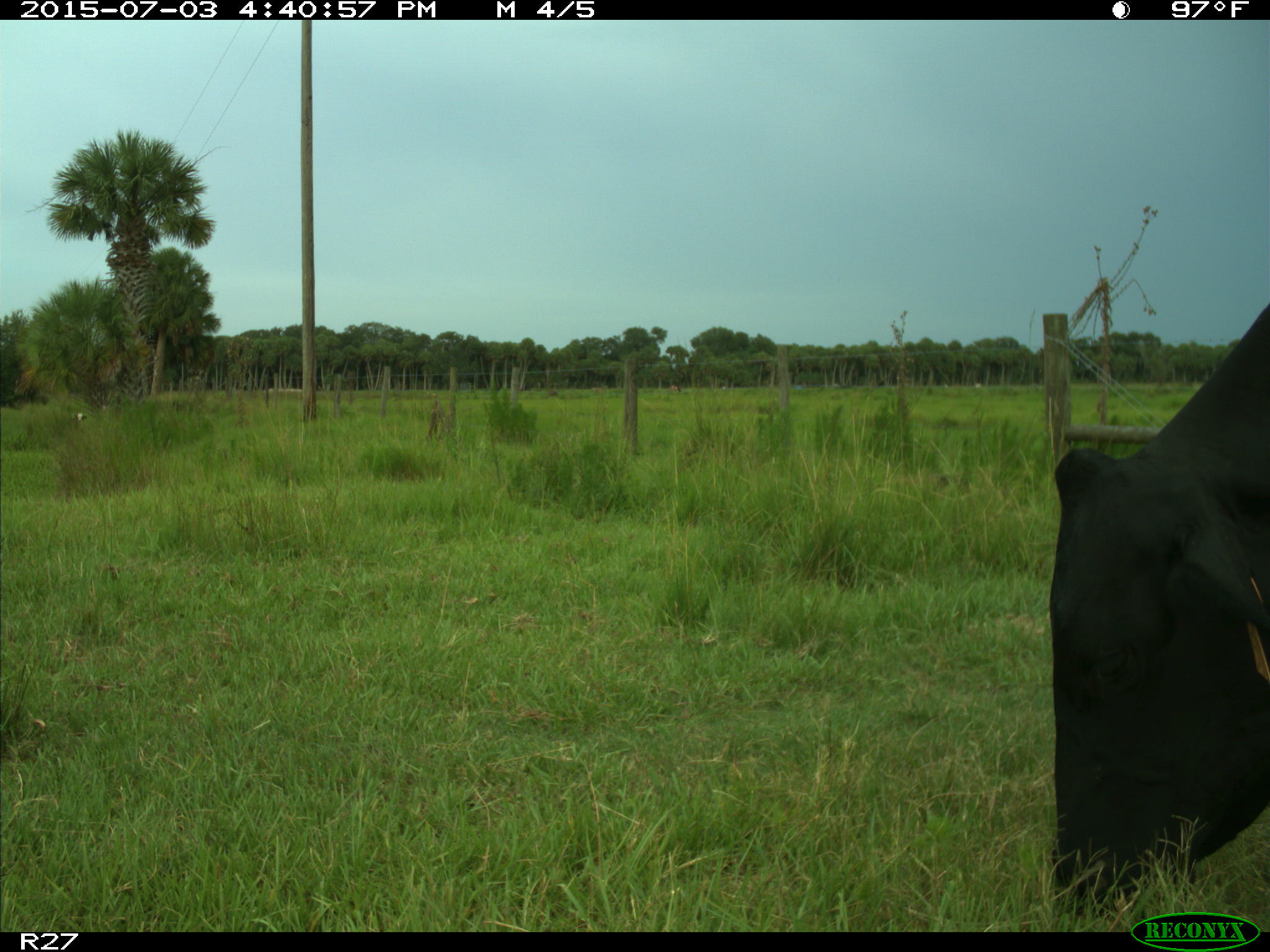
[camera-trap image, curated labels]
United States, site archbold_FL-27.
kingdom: Animalia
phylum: Chordata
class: Mammalia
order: Artiodactyla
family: Bovidae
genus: Bos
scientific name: Bos taurus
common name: domestic cow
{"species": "Bos taurus (domestic cow)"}